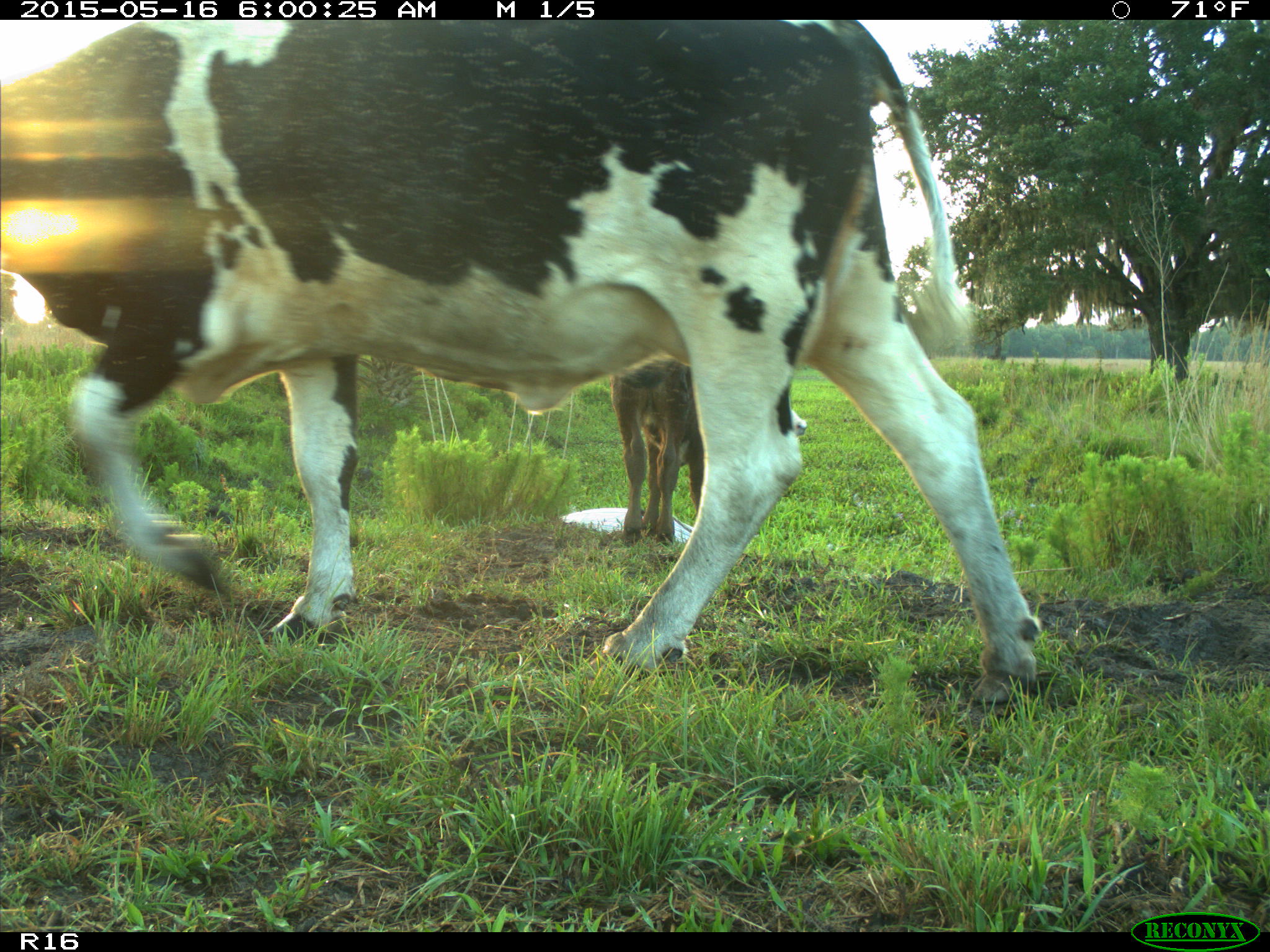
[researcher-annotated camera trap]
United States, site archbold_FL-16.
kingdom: Animalia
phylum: Chordata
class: Mammalia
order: Artiodactyla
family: Bovidae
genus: Bos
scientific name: Bos taurus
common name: domestic cow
Bos taurus (domestic cow).